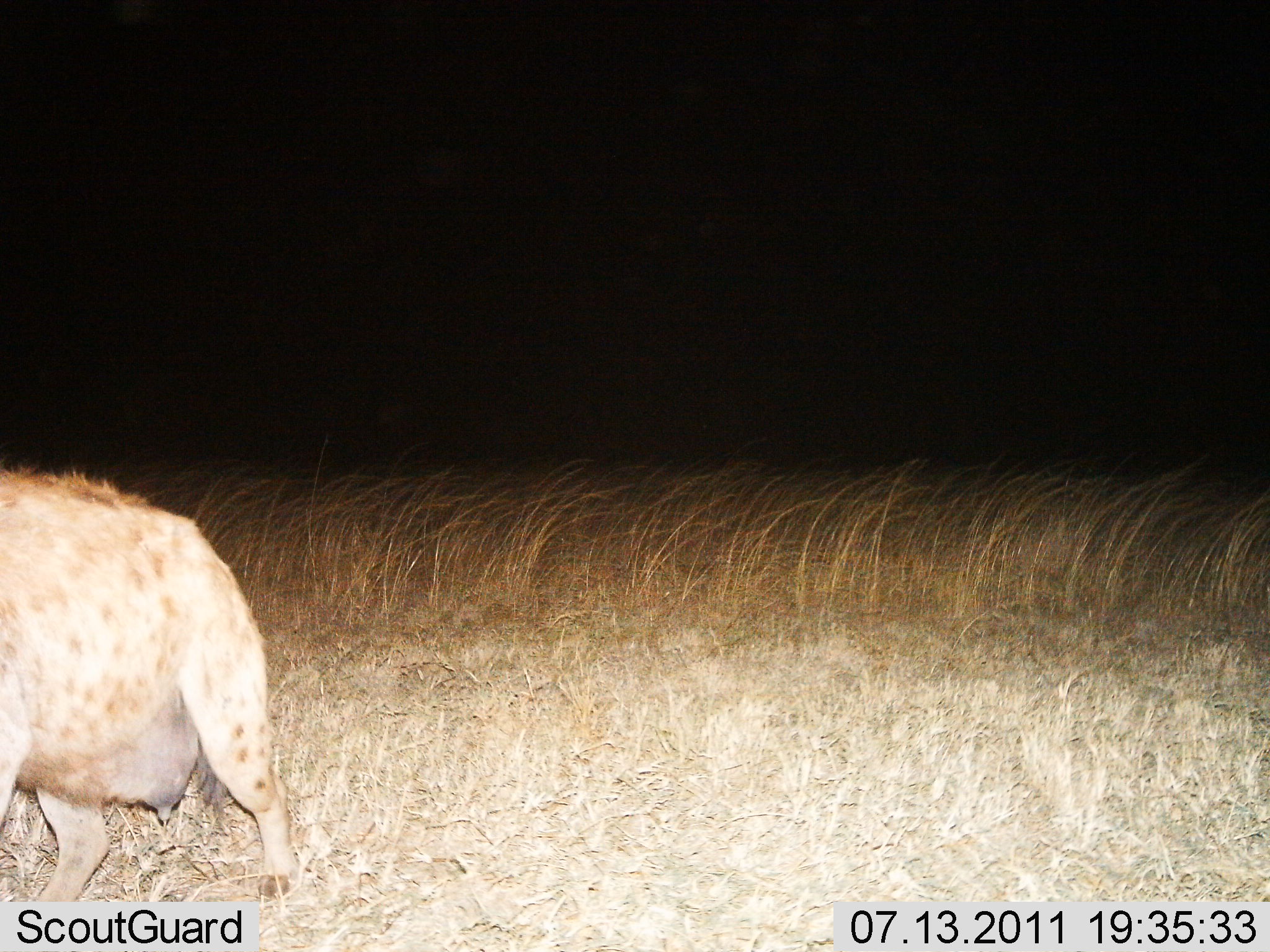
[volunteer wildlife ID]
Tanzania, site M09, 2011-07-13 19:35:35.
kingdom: Animalia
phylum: Chordata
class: Mammalia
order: Carnivora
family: Hyaenidae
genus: Crocuta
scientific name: Crocuta crocuta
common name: spotted hyena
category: hyenaspotted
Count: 1.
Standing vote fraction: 40%.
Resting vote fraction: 0%.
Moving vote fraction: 60%.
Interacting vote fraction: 0%.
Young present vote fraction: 0%.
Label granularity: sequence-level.